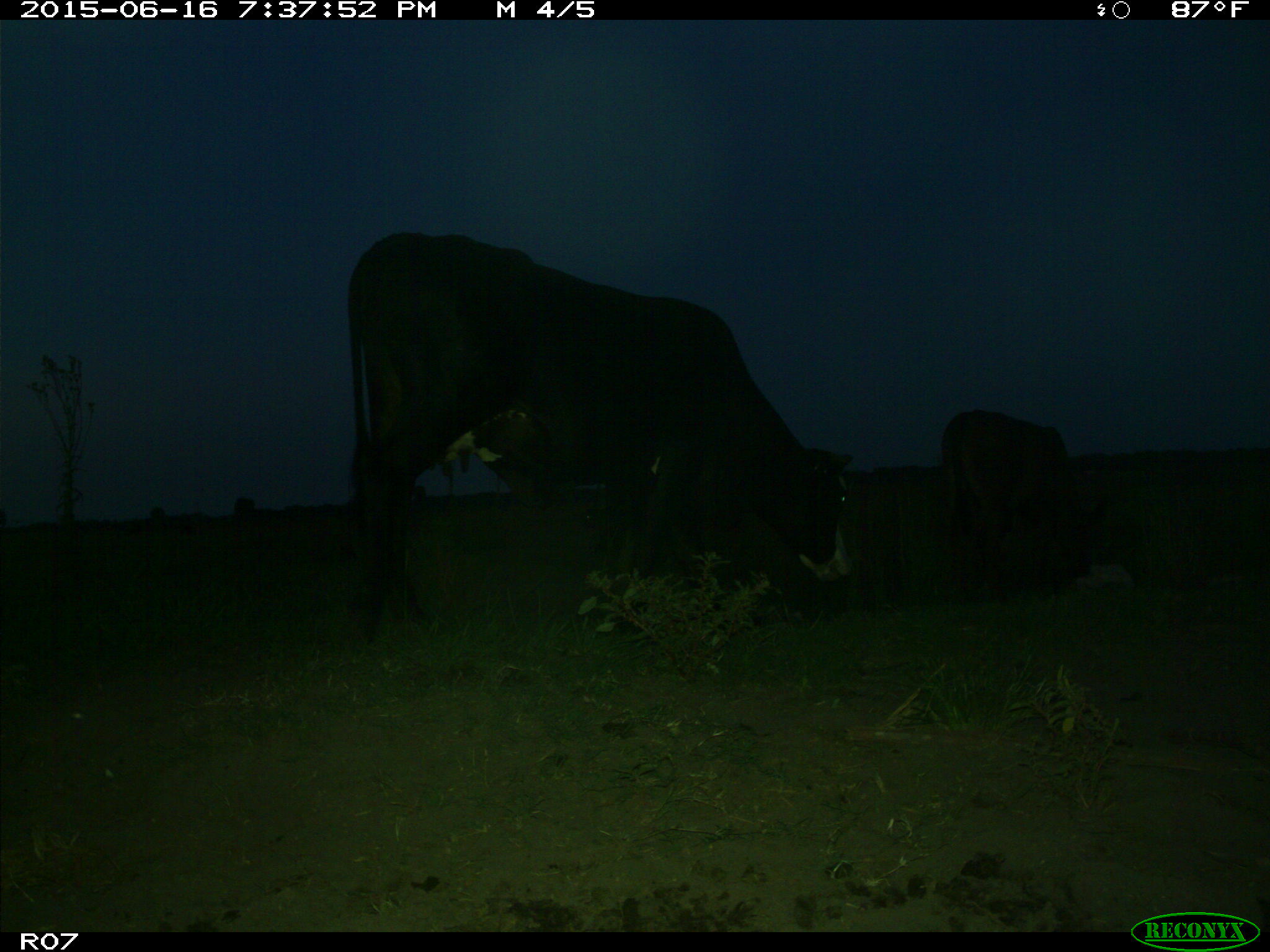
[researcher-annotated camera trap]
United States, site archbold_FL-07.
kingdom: Animalia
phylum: Chordata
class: Mammalia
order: Artiodactyla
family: Bovidae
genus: Bos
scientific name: Bos taurus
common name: domestic cow